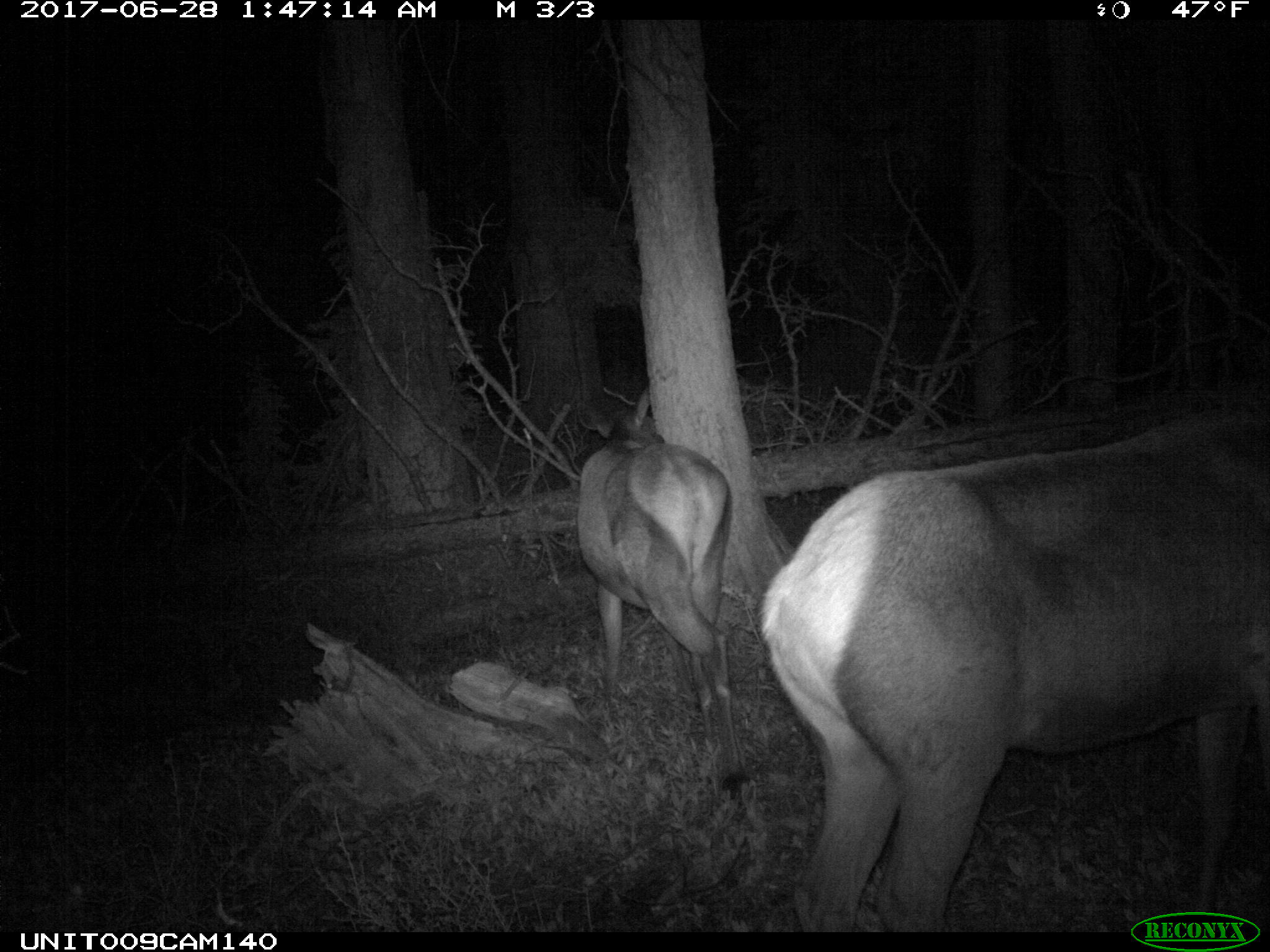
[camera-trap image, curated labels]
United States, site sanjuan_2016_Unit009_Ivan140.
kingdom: Animalia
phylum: Chordata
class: Mammalia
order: Artiodactyla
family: Cervidae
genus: Cervus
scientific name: Cervus elaphus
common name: red deer